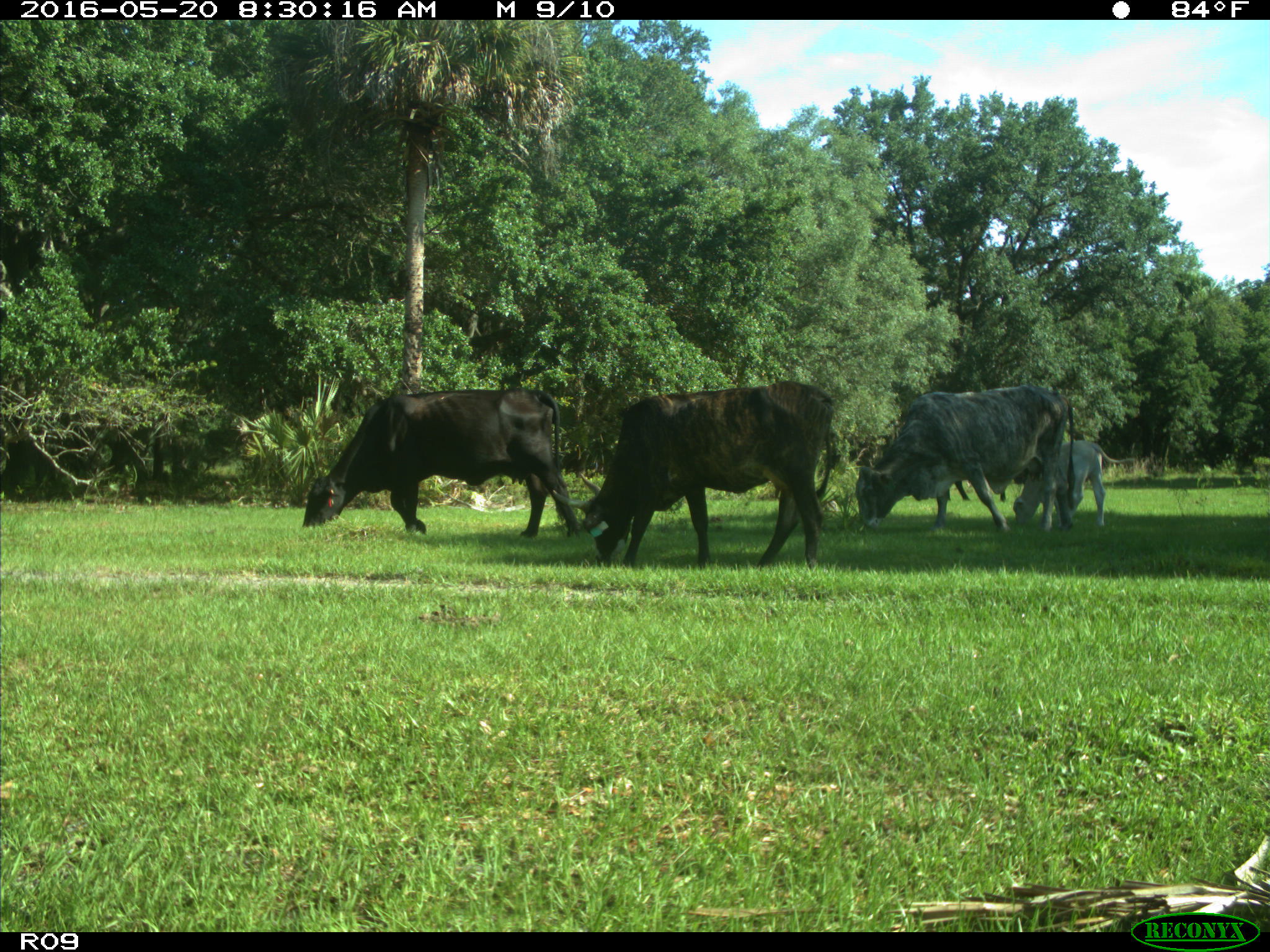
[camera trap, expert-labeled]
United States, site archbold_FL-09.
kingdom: Animalia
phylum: Chordata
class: Mammalia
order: Artiodactyla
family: Bovidae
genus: Bos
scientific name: Bos taurus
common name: domestic cow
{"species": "Bos taurus (domestic cow)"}